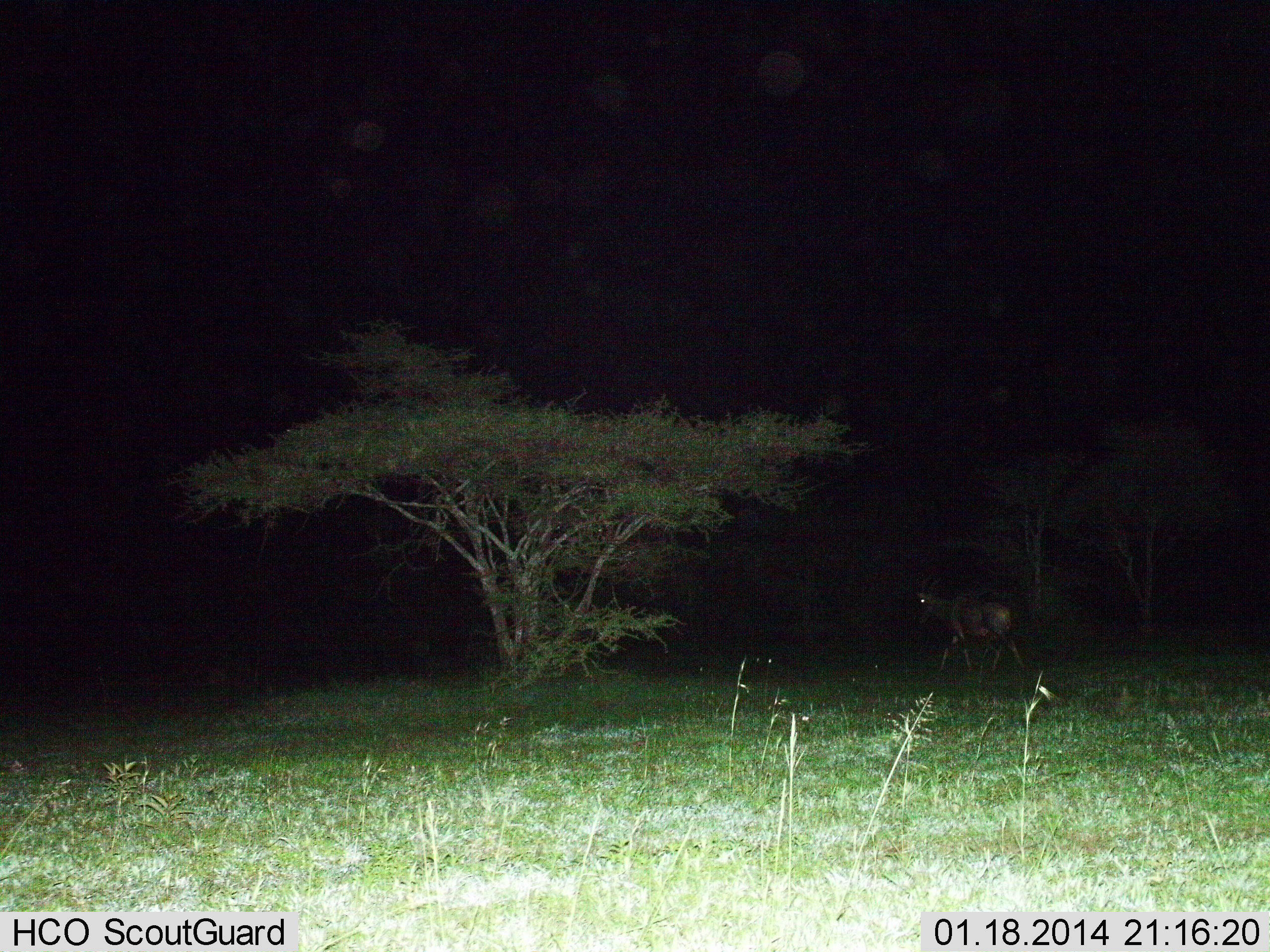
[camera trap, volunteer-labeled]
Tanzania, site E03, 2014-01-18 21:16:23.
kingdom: Animalia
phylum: Chordata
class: Mammalia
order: Artiodactyla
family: Bovidae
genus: Damaliscus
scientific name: Damaliscus lunatus jimela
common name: topi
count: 1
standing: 10%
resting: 0%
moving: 90%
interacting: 0%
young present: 0%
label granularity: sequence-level